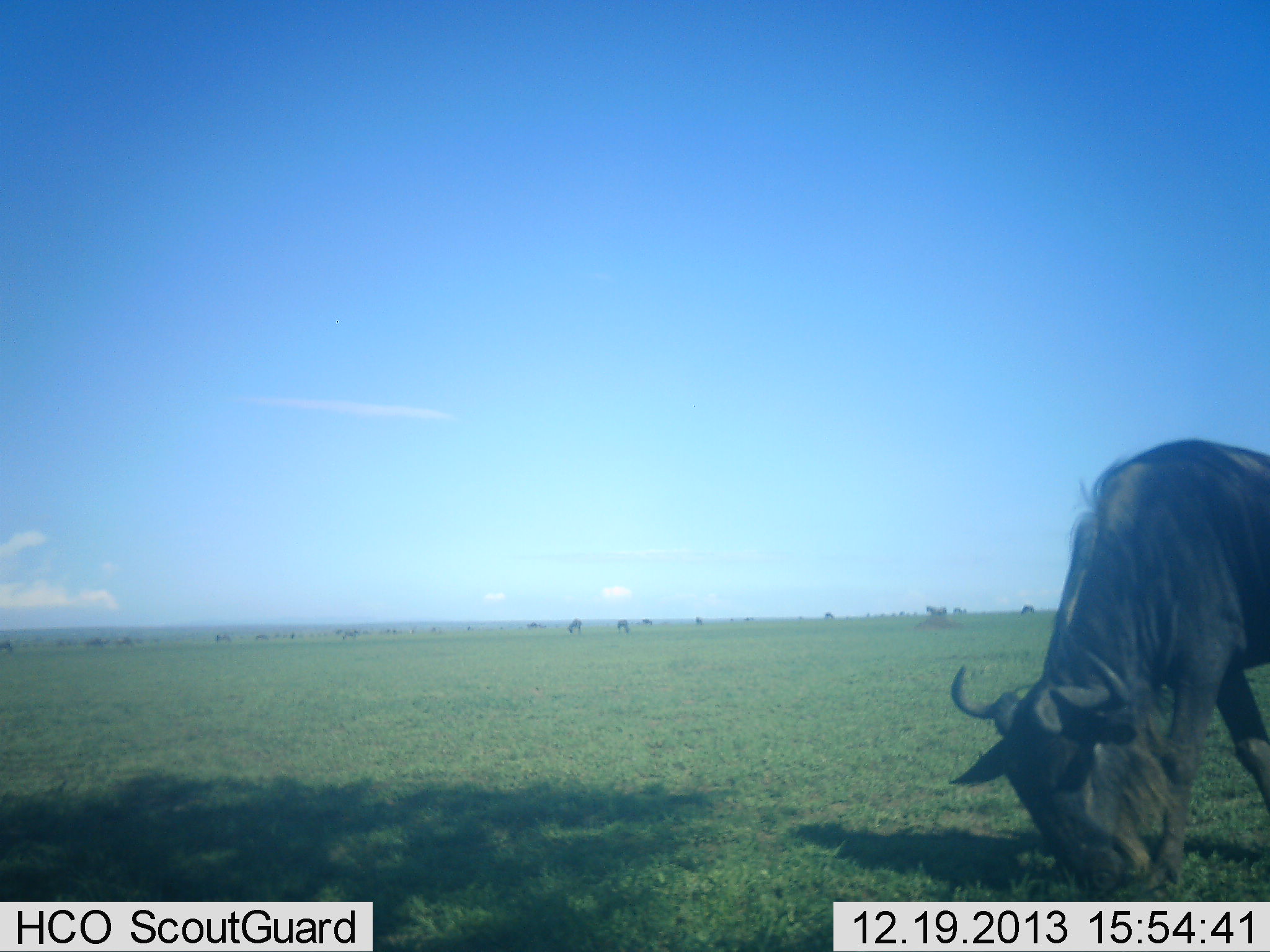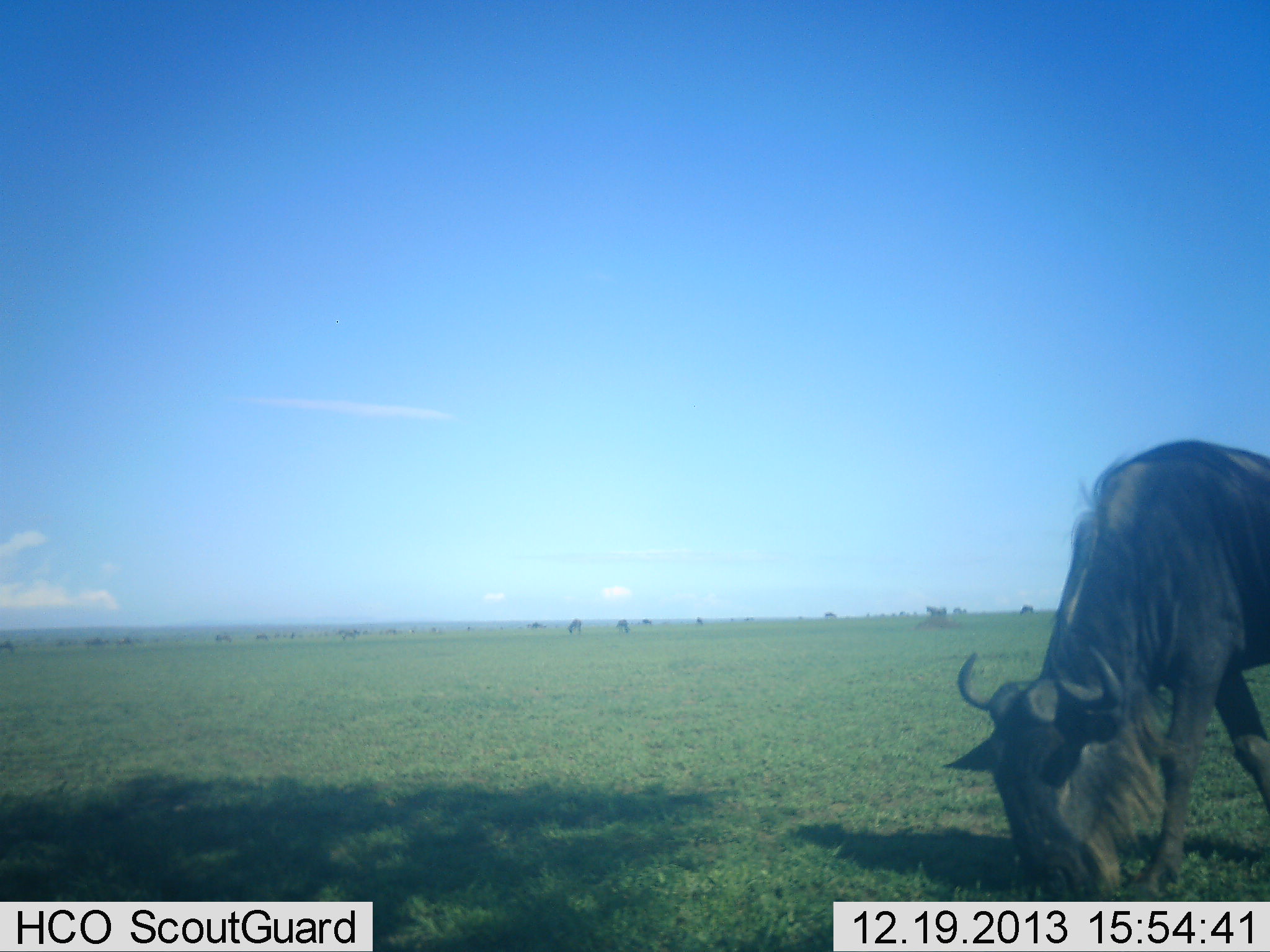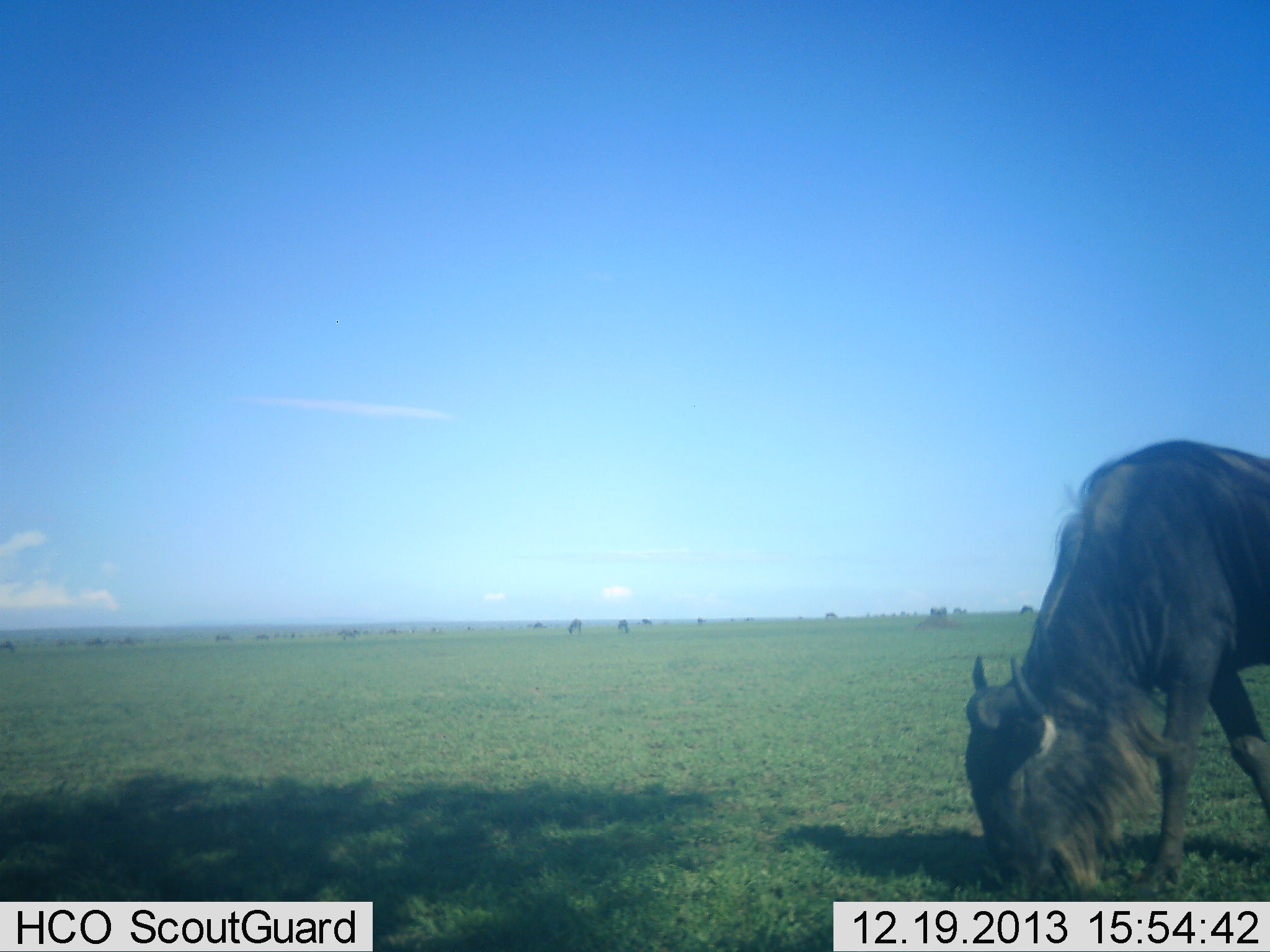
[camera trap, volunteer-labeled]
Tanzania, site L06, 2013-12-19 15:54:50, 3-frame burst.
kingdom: Animalia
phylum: Chordata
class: Mammalia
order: Artiodactyla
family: Bovidae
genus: Connochaetes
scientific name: Connochaetes taurinus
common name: blue wildebeest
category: wildebeest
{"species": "wildebeest (blue wildebeest) (Connochaetes taurinus)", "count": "10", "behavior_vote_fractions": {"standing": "20%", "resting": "0%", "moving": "10%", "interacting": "0%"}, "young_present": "0%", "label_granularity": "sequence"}